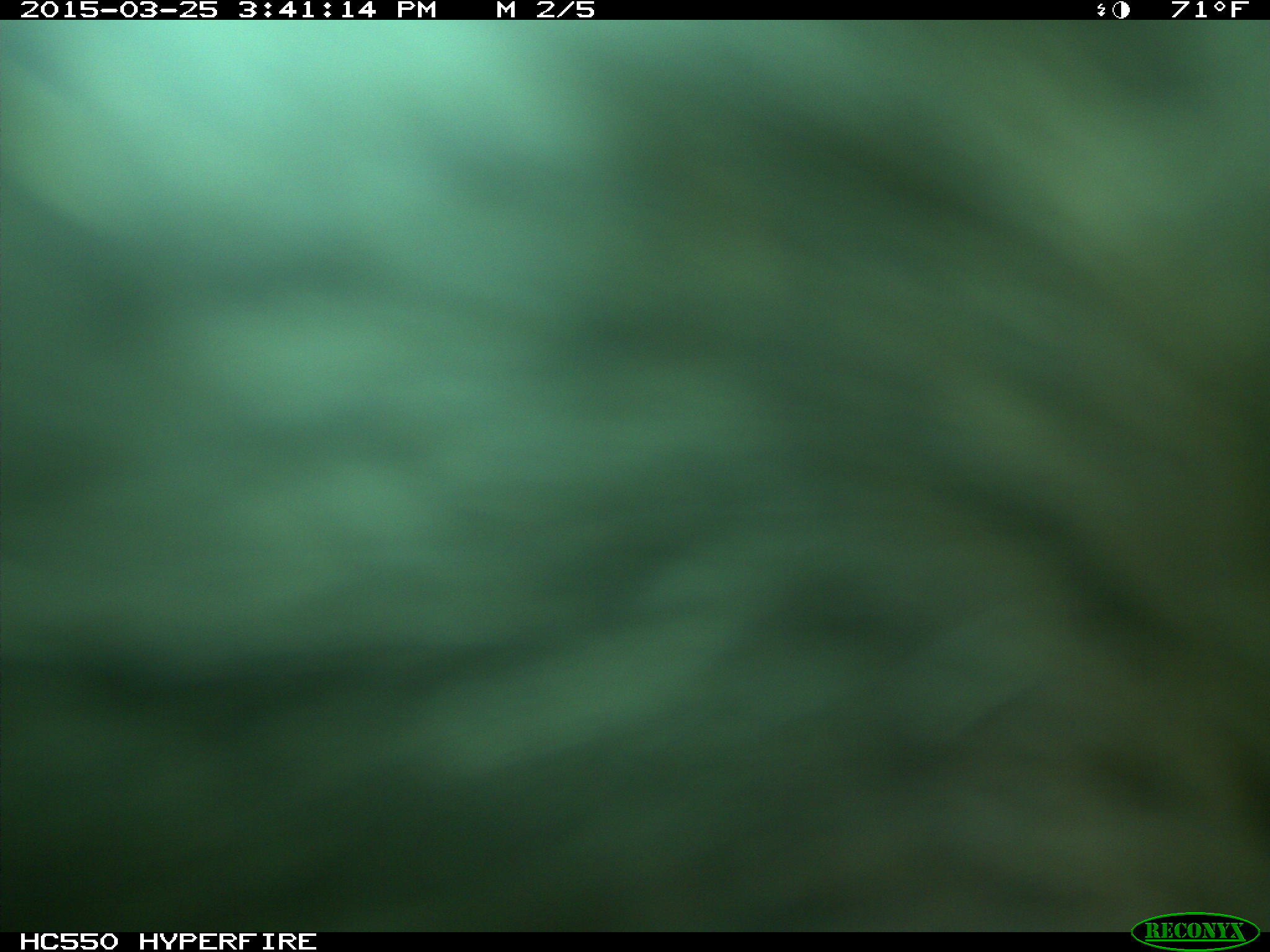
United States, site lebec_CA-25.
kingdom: Animalia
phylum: Chordata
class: Mammalia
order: Artiodactyla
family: Bovidae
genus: Bos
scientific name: Bos taurus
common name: domestic cow